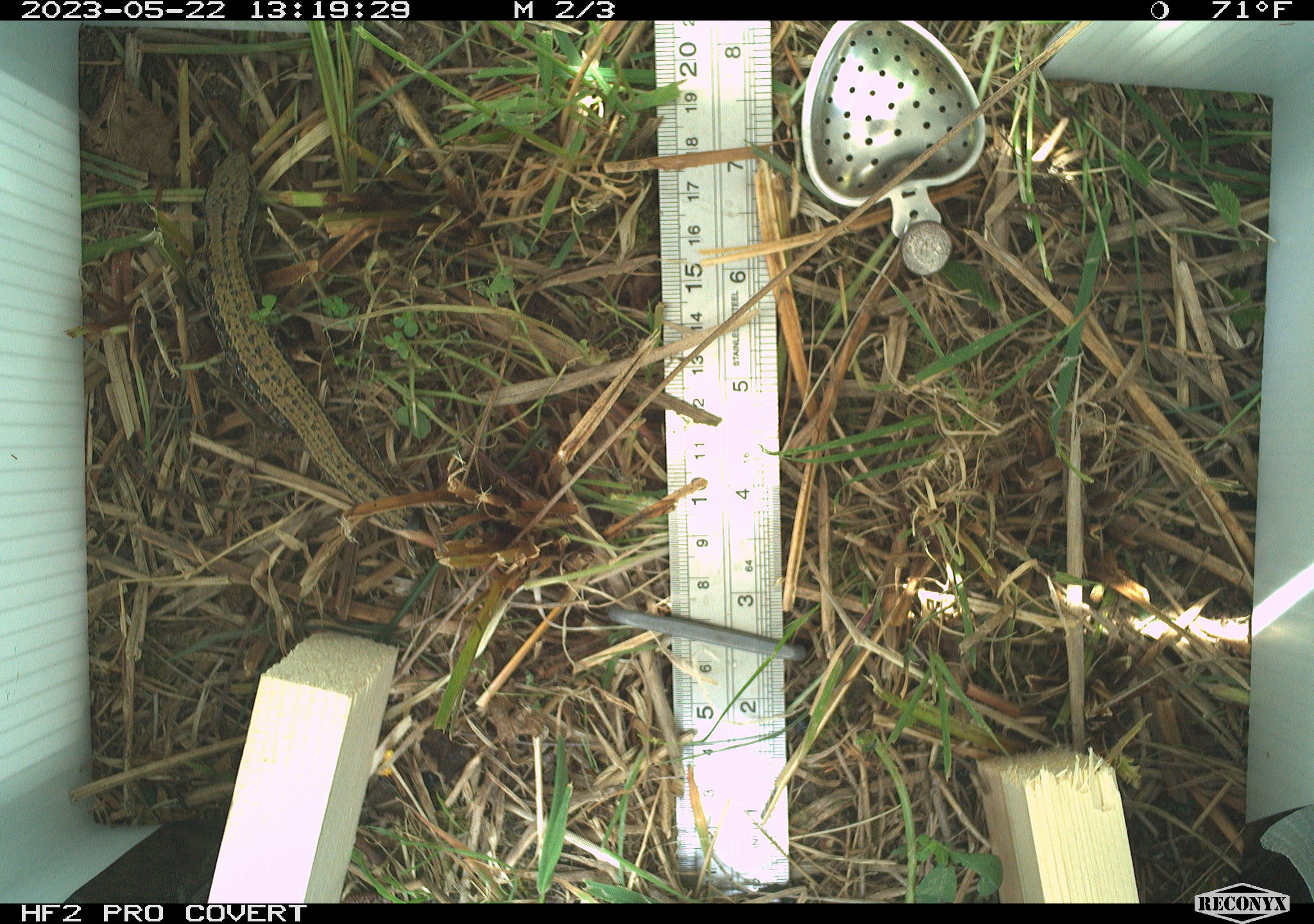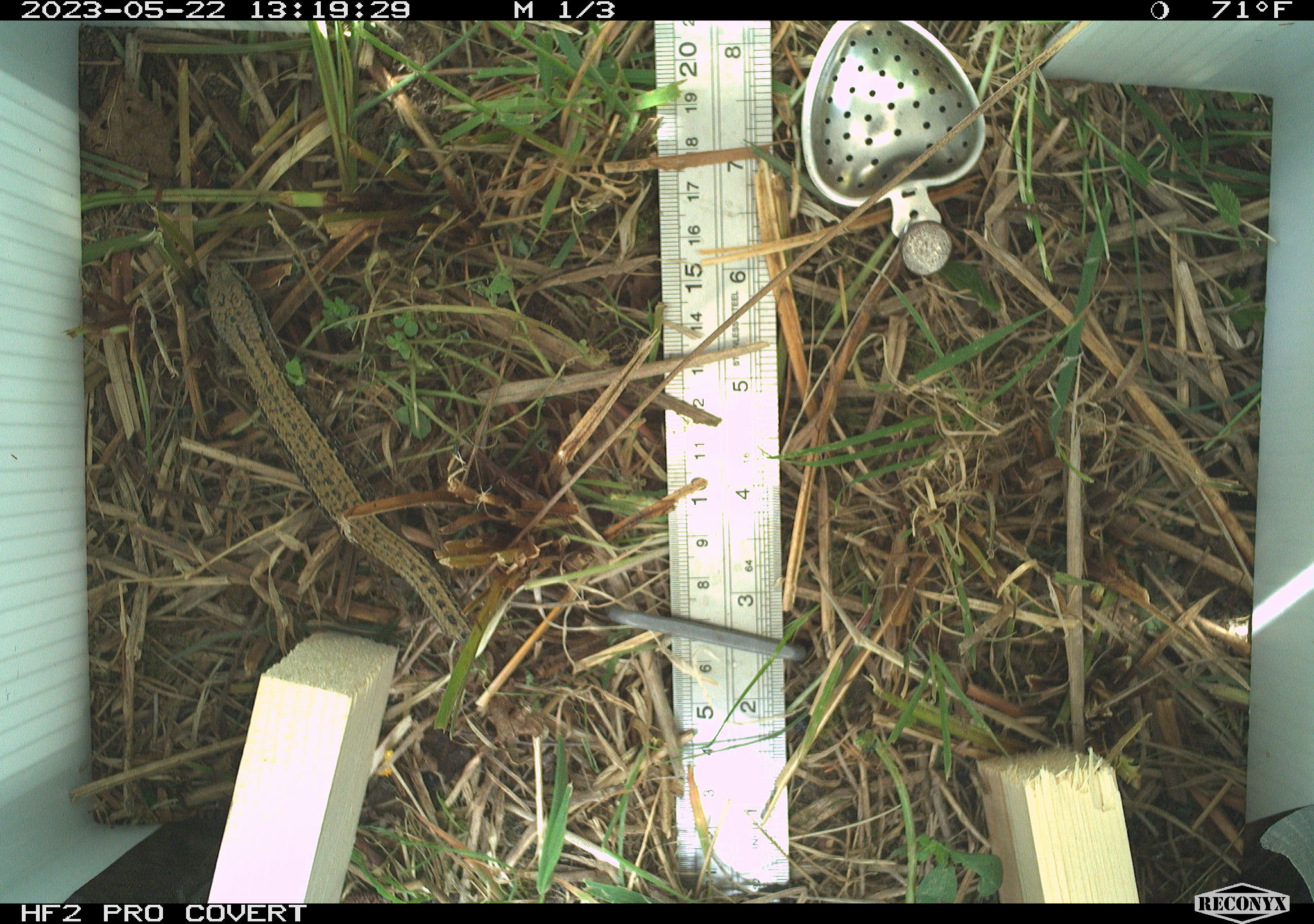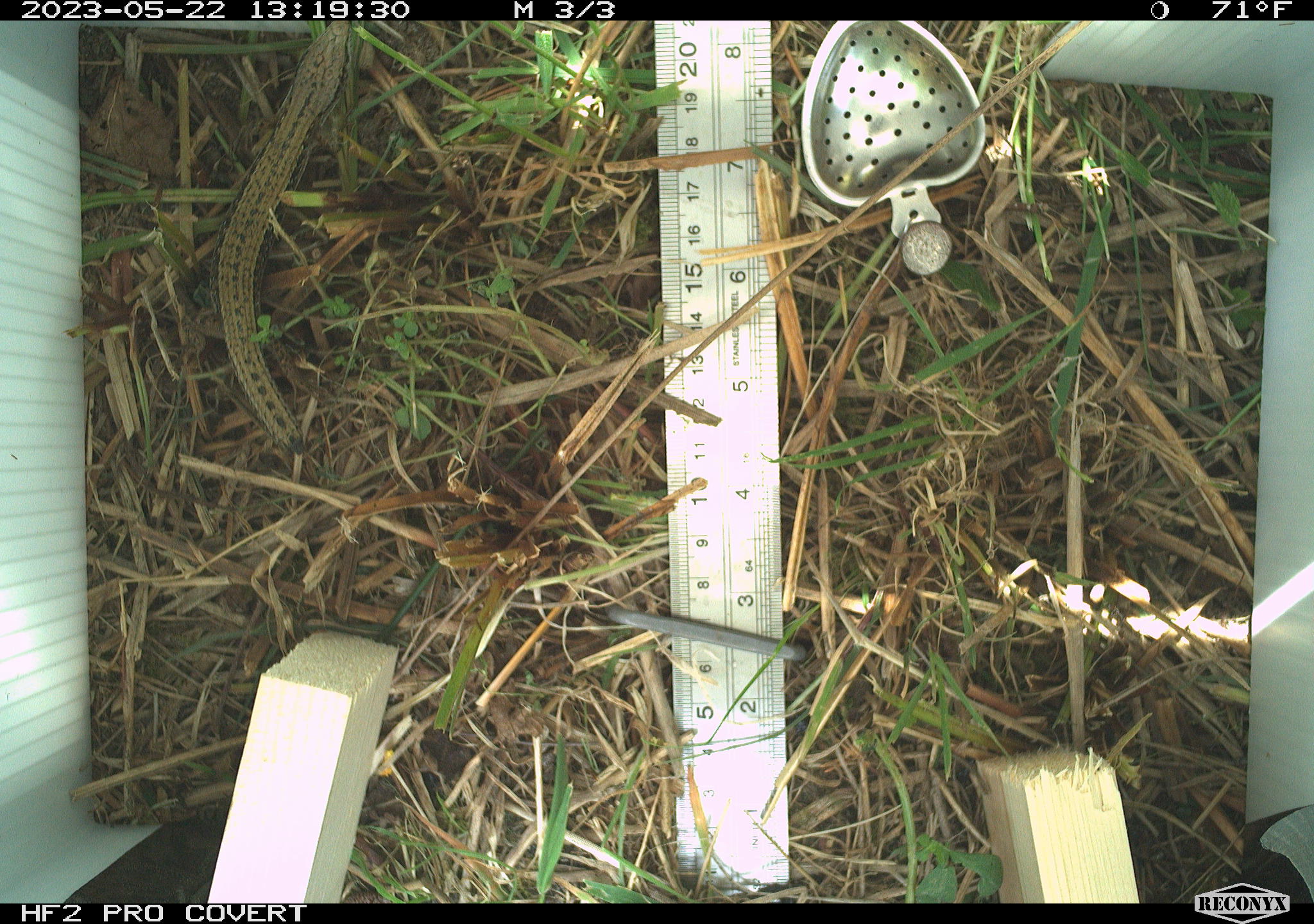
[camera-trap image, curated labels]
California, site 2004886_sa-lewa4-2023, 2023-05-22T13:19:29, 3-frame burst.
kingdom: Animalia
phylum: Chordata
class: Reptilia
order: Squamata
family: Anguidae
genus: Elgaria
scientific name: Elgaria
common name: alligator lizards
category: elgaria species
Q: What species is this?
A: Elgaria species (alligator lizards) (Elgaria).